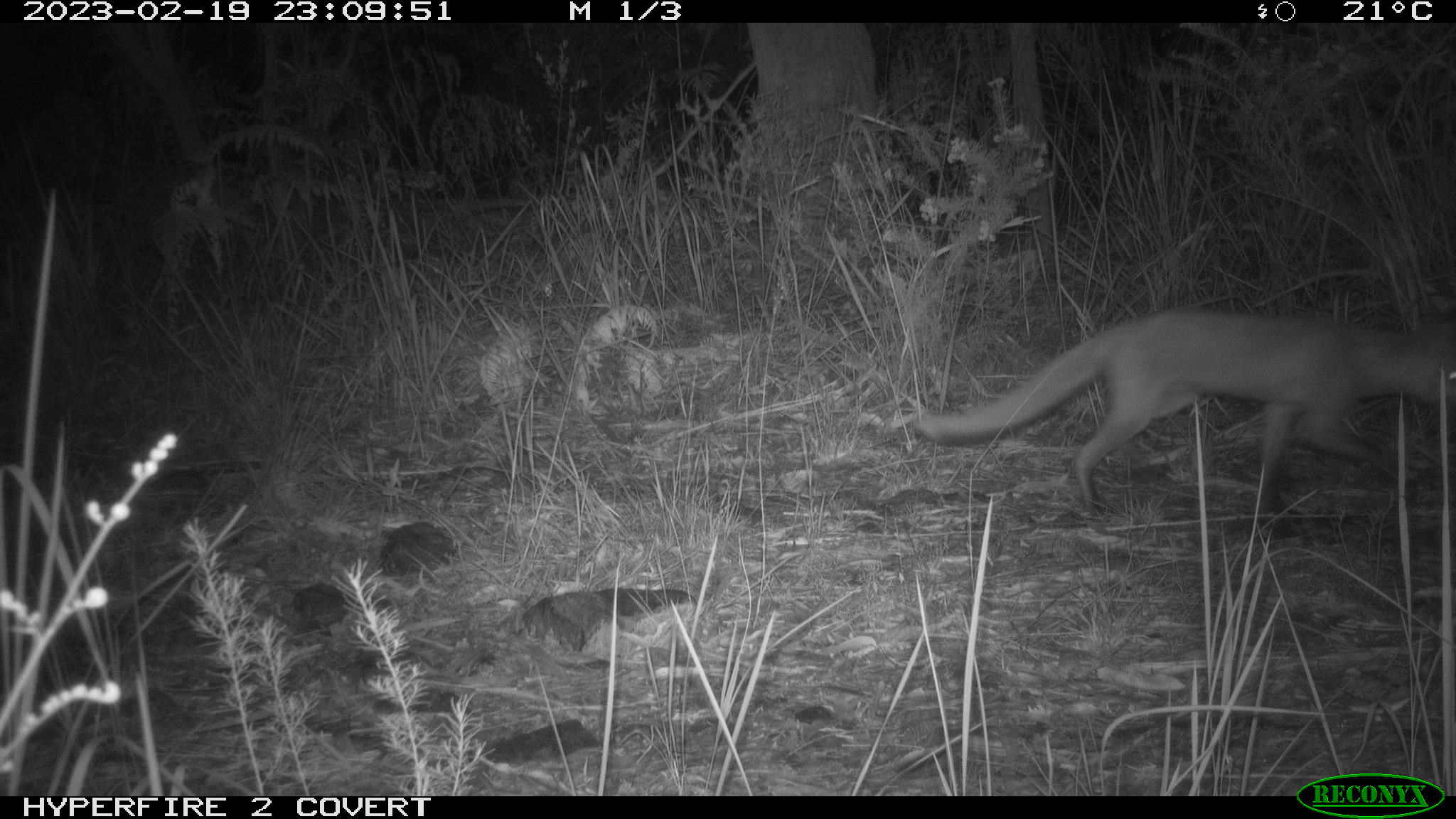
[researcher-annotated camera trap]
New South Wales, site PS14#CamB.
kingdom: Animalia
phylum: Chordata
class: Mammalia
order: Carnivora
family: Canidae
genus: Vulpes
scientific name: Vulpes vulpes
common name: red fox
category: fox